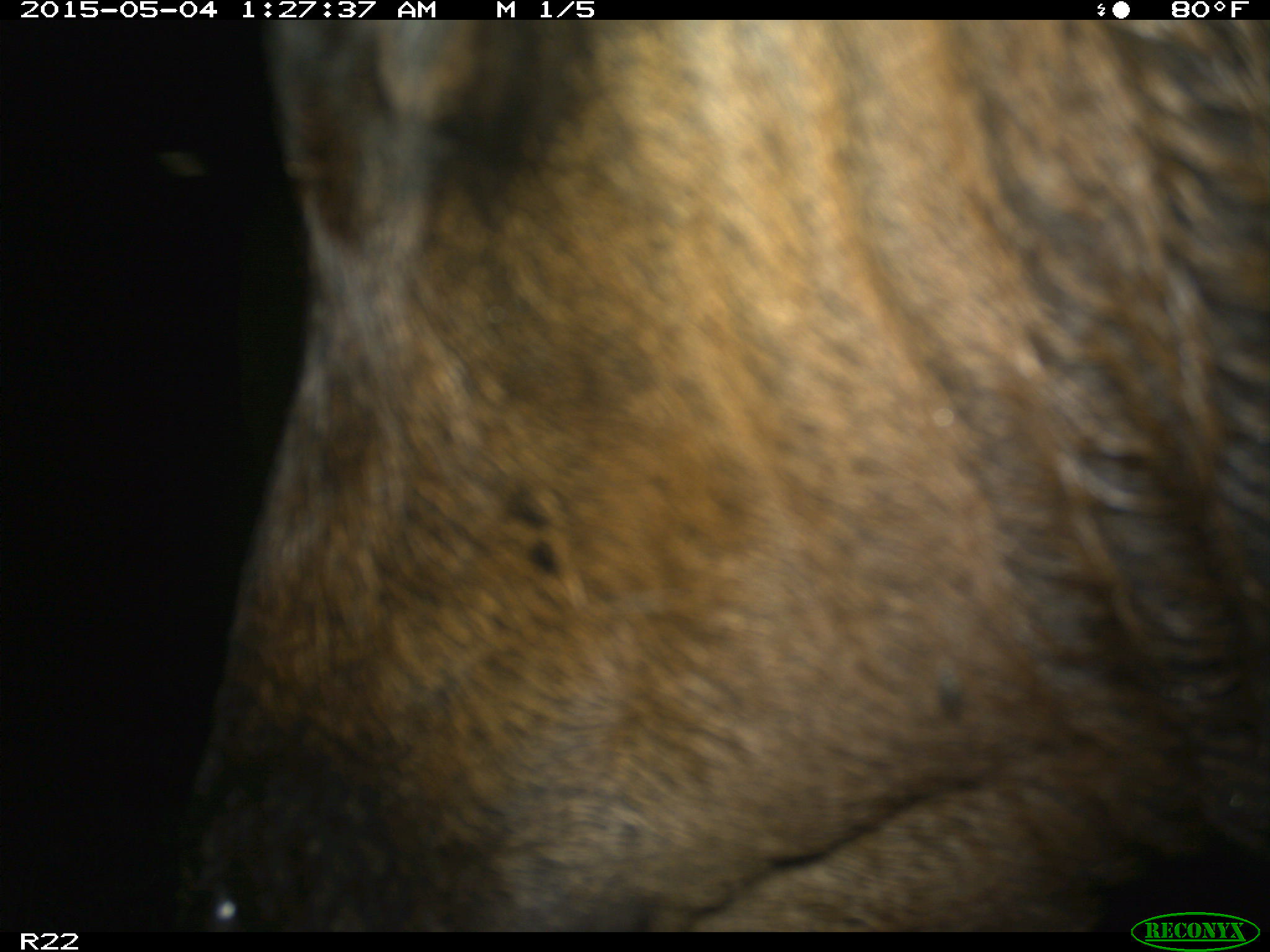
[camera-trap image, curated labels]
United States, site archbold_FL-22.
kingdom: Animalia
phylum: Chordata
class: Mammalia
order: Artiodactyla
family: Bovidae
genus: Bos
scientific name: Bos taurus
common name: domestic cow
Bos taurus (domestic cow).